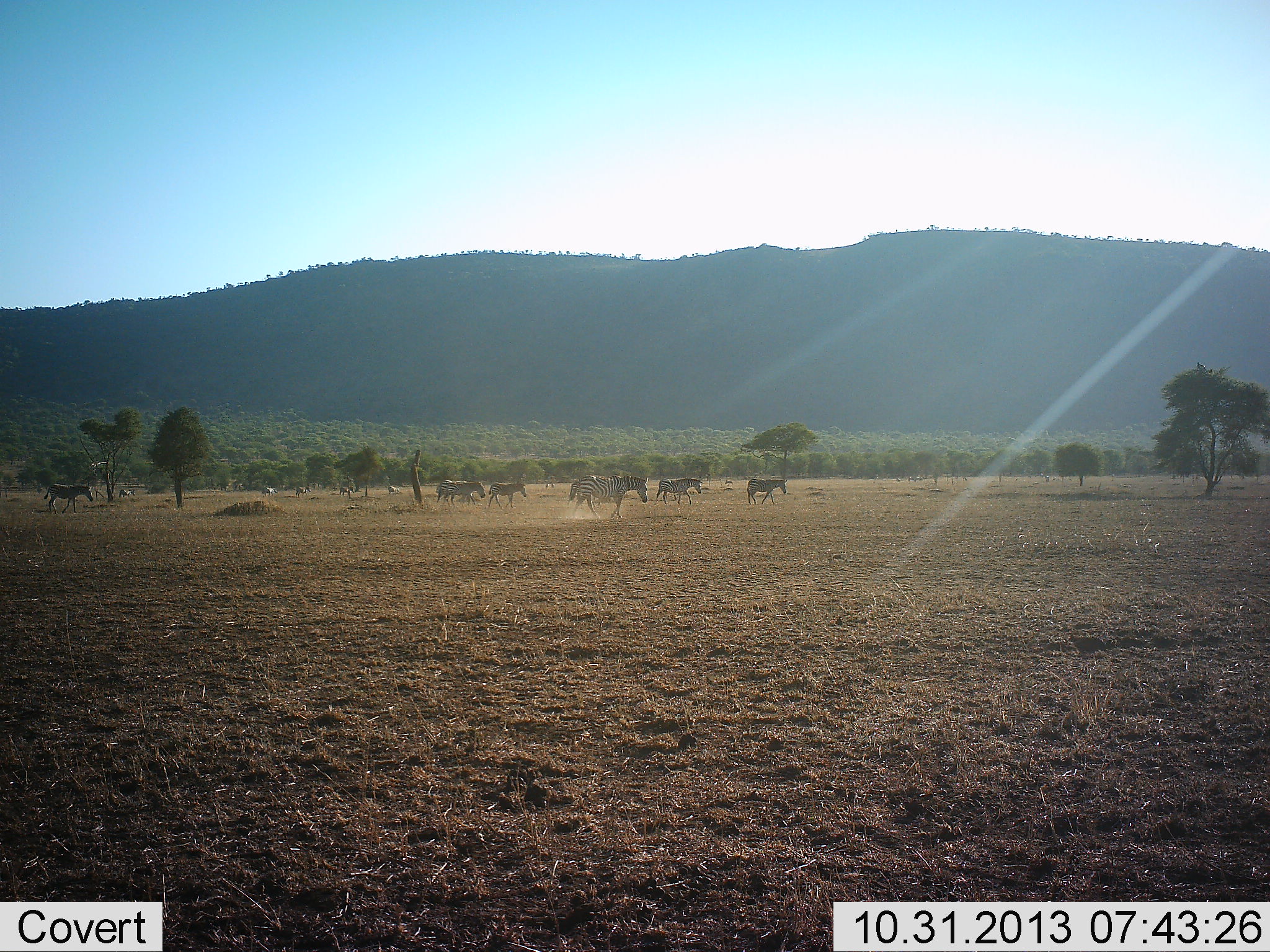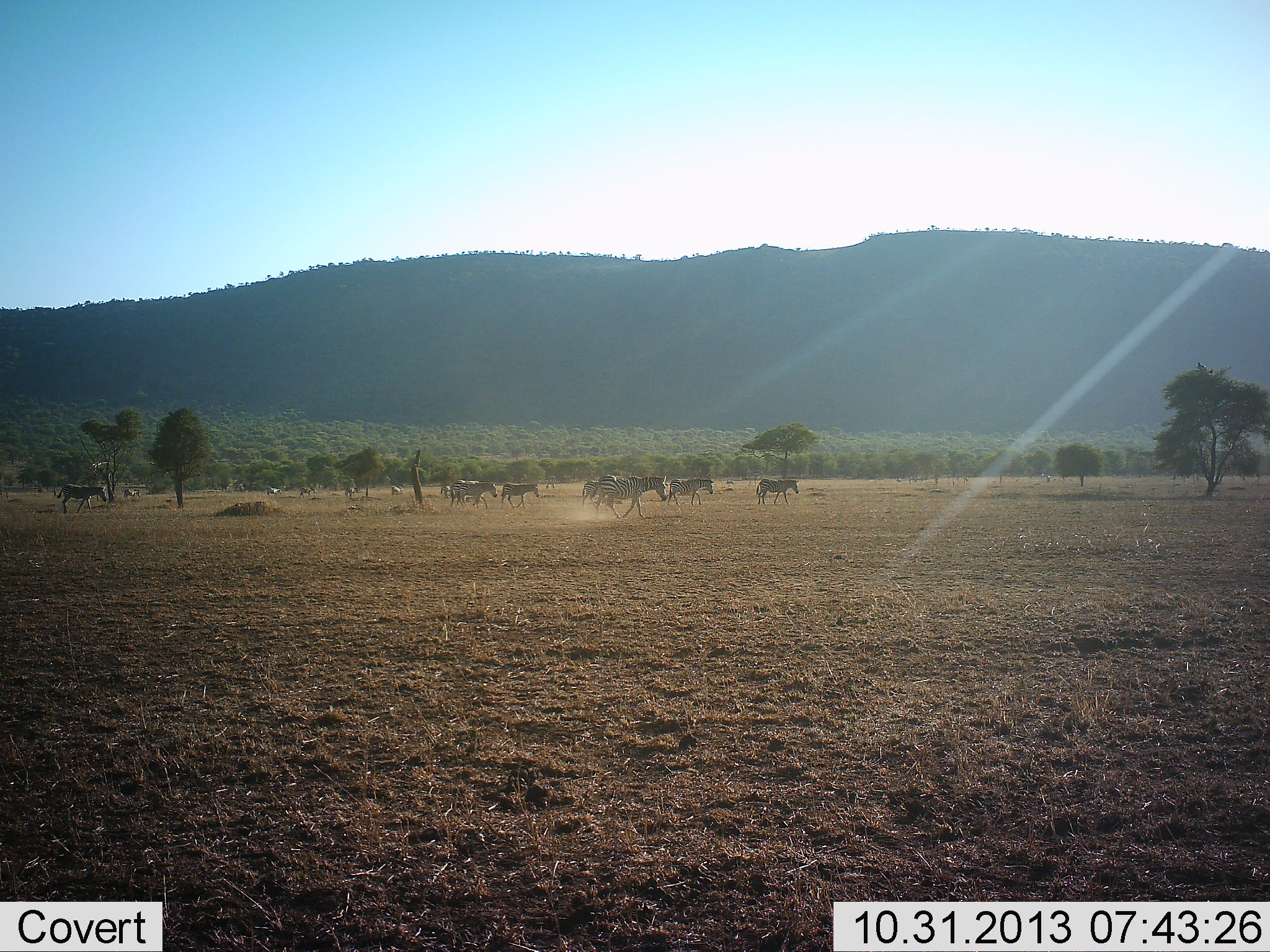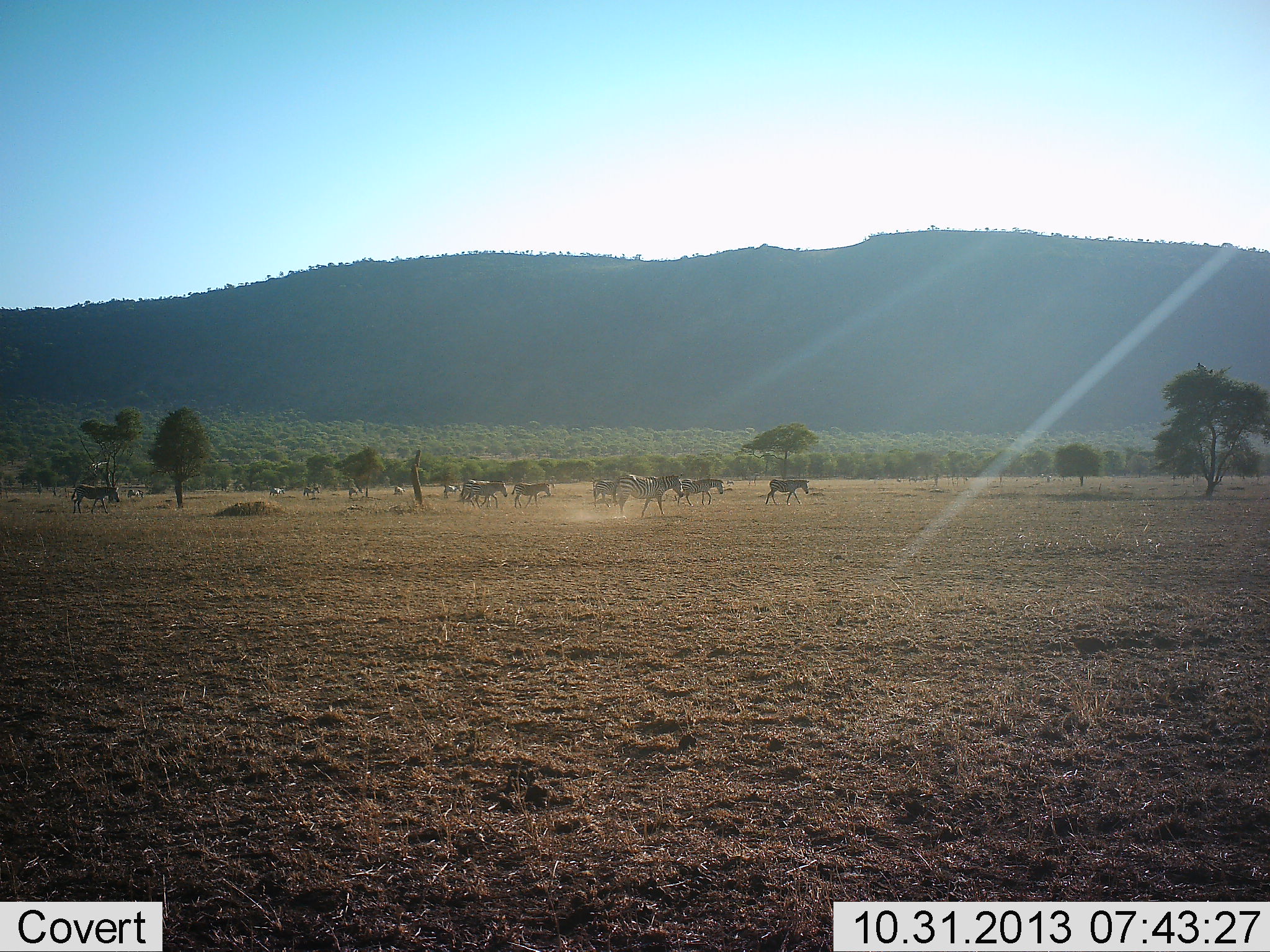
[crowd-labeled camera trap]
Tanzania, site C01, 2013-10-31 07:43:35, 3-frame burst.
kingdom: Animalia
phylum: Chordata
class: Mammalia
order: Perissodactyla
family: Equidae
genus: Equus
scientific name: Equus quagga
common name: plains zebra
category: zebra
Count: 11-50.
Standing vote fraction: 9%.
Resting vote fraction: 0%.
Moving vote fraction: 94%.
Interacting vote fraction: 2%.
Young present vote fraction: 6%.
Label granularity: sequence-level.